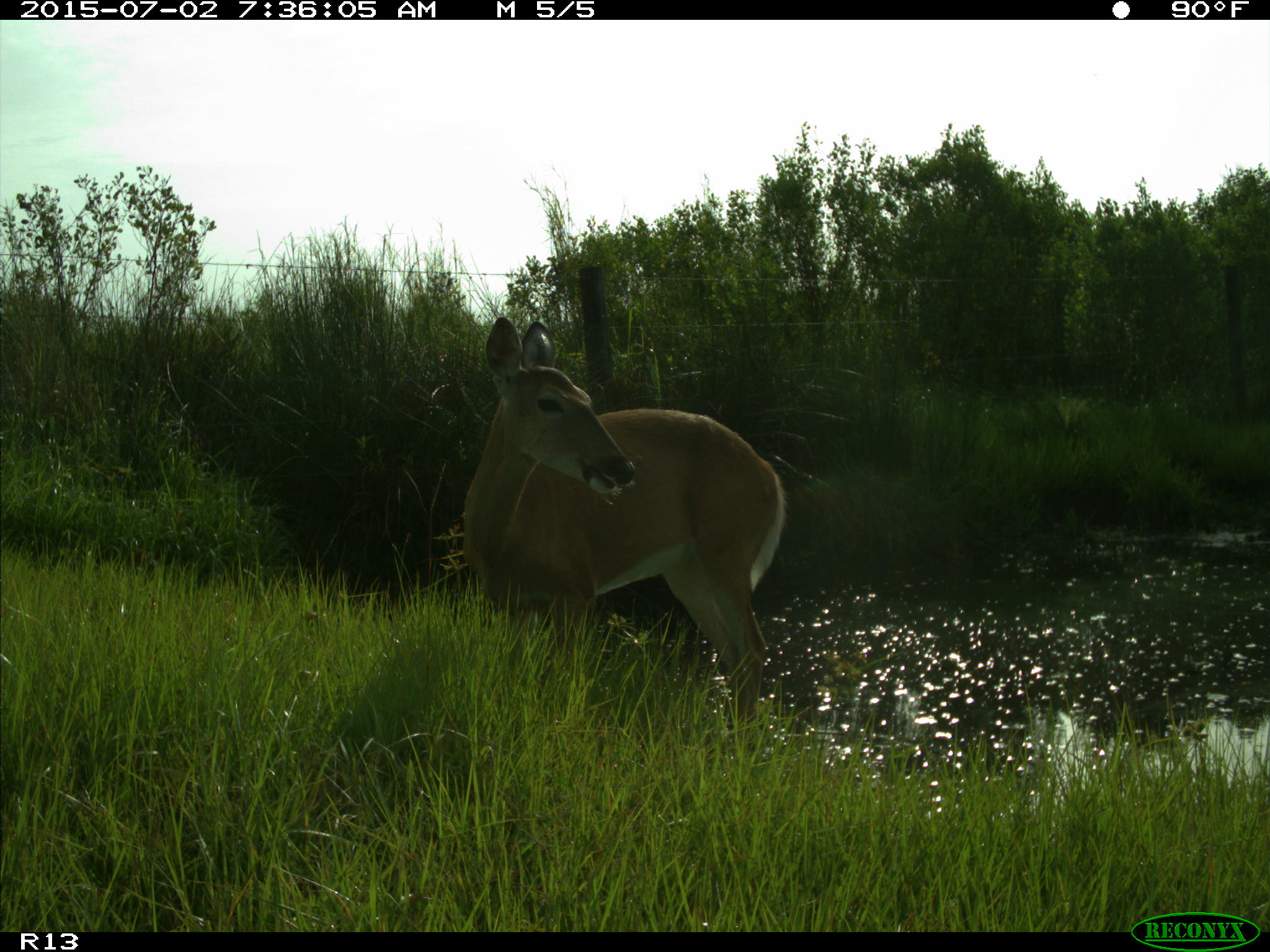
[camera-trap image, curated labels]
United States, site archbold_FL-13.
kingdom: Animalia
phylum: Chordata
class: Mammalia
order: Artiodactyla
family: Cervidae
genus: Odocoileus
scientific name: Odocoileus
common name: deer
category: unidentified deer